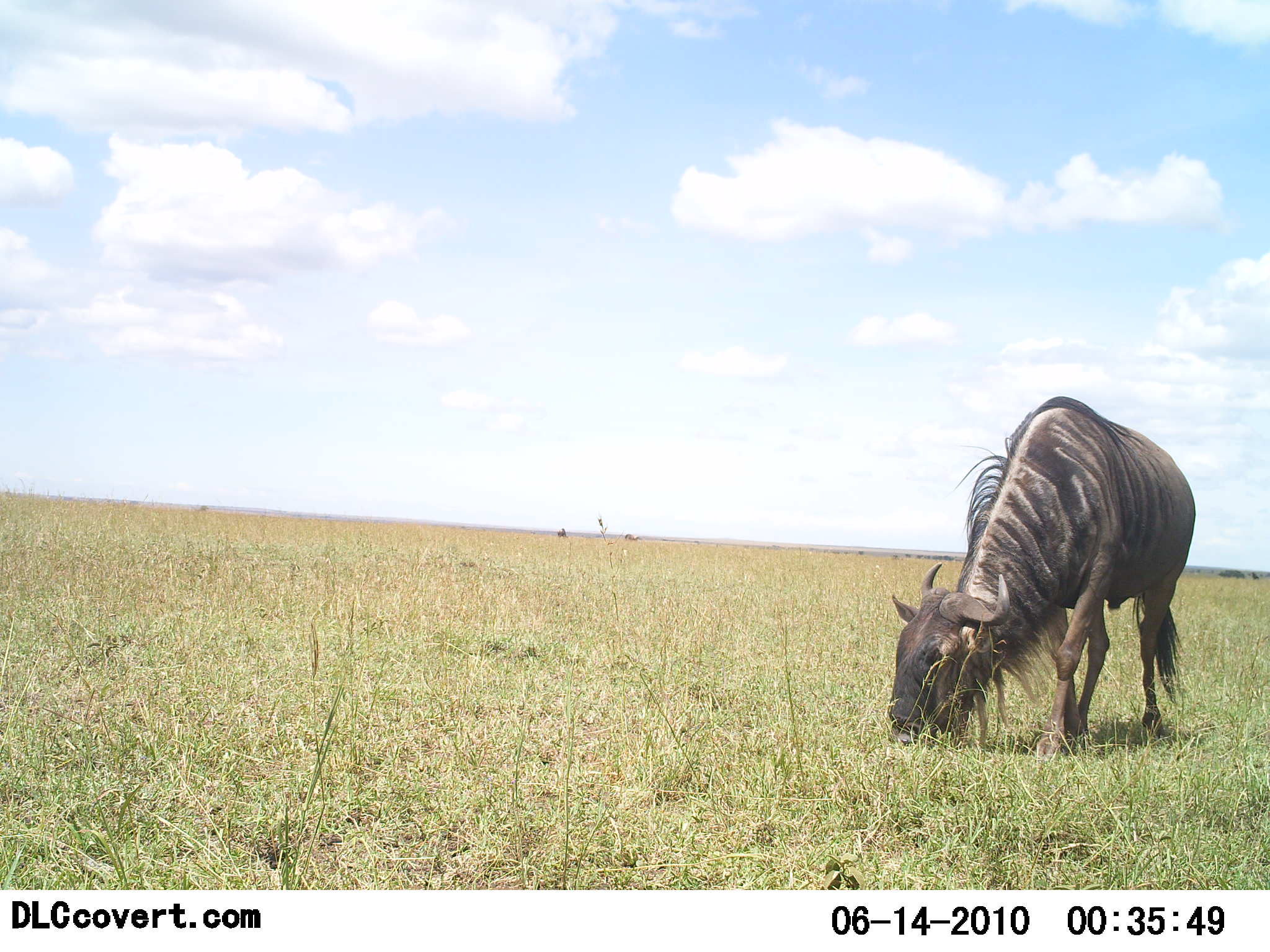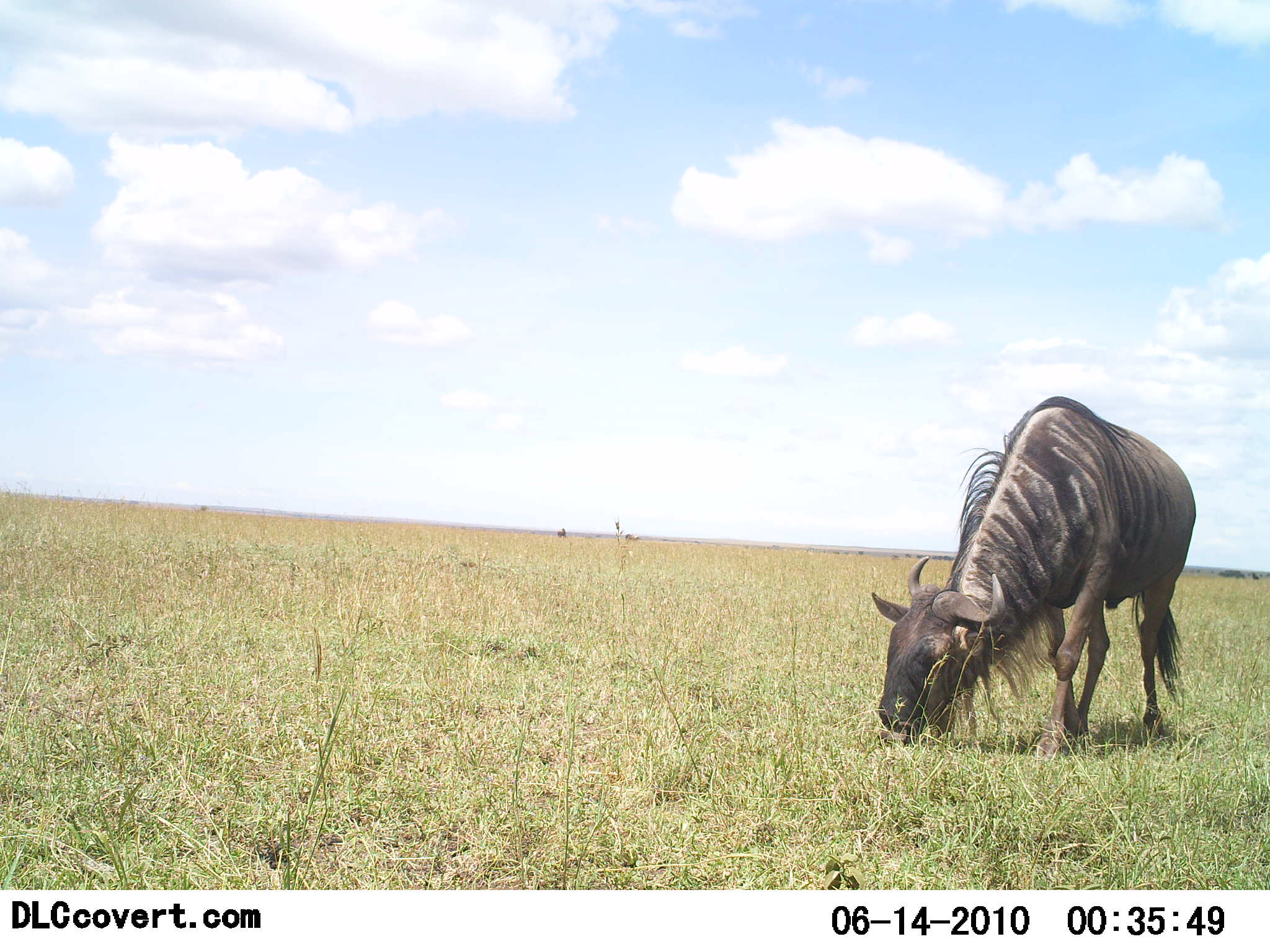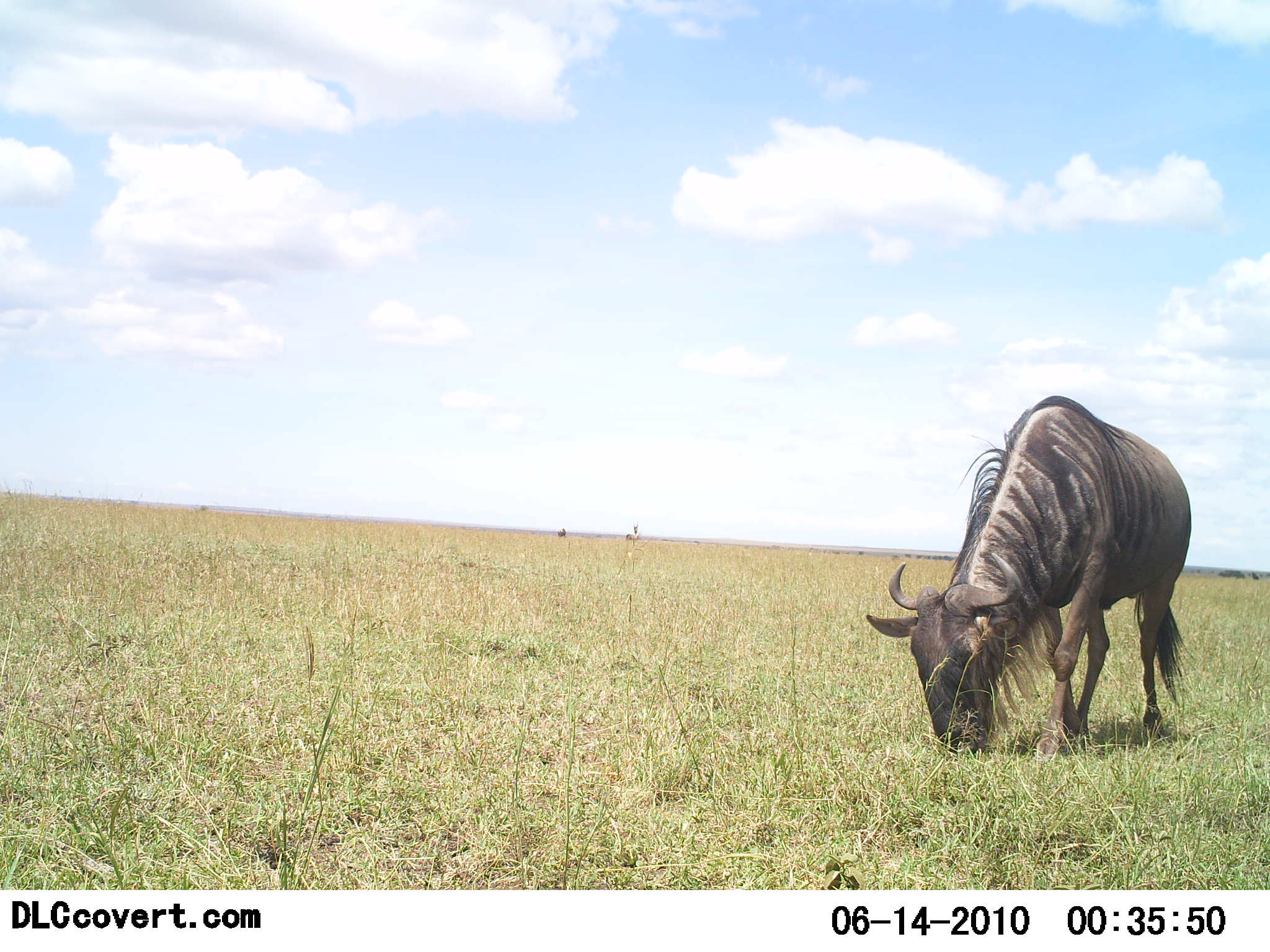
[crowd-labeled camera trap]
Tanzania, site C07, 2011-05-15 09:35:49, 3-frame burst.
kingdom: Animalia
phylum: Chordata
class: Mammalia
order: Artiodactyla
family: Bovidae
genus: Connochaetes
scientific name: Connochaetes taurinus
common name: blue wildebeest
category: wildebeest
Wildebeest (blue wildebeest) (Connochaetes taurinus), count 1. Behavior (volunteer vote fractions): standing 18%, resting 0%, moving 0%, interacting 0%. Young present (vote fraction): 0%. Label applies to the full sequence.